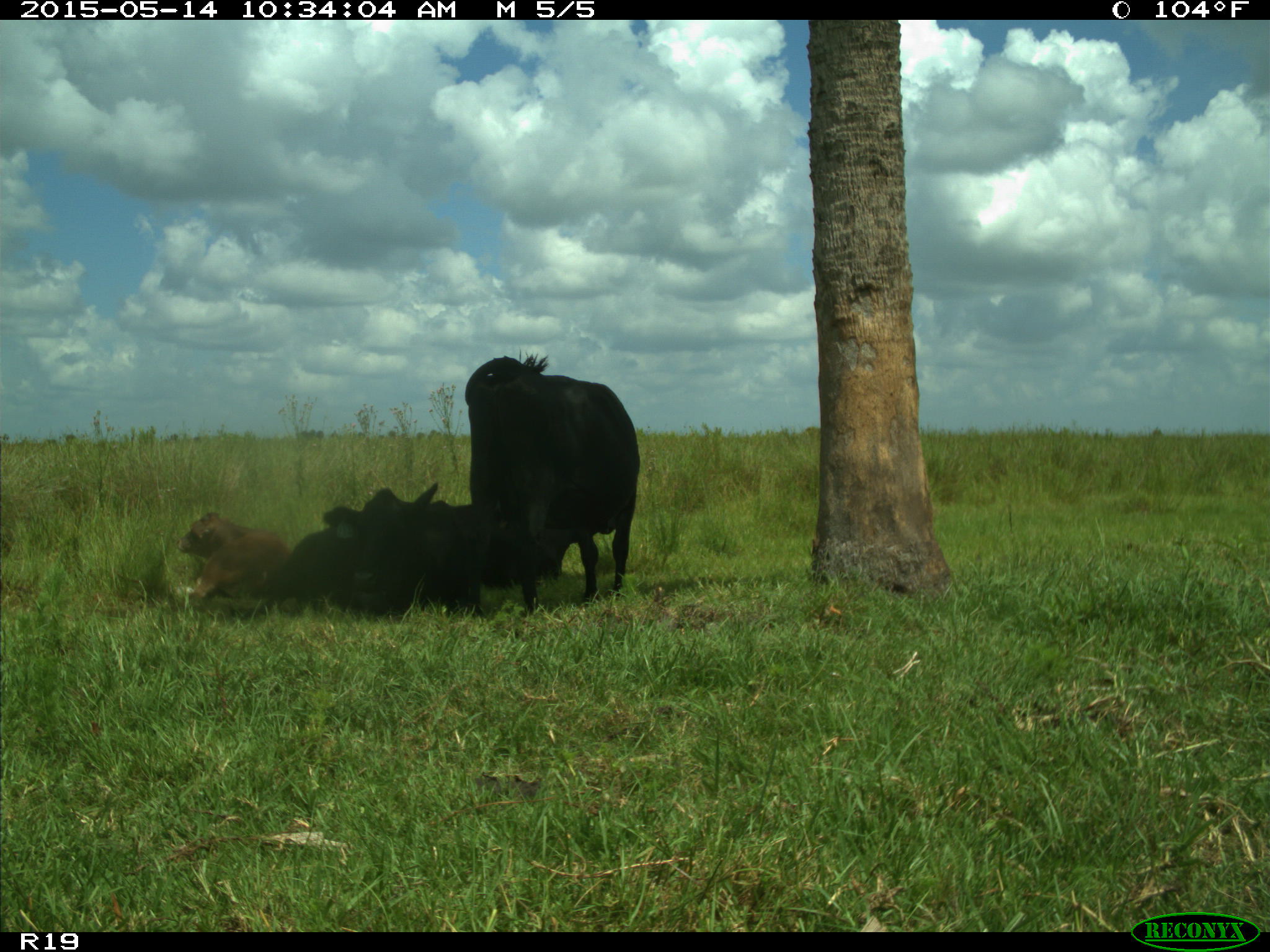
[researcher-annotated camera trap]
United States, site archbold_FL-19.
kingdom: Animalia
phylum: Chordata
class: Mammalia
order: Artiodactyla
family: Bovidae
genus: Bos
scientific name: Bos taurus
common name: domestic cow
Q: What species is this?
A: Bos taurus (domestic cow).